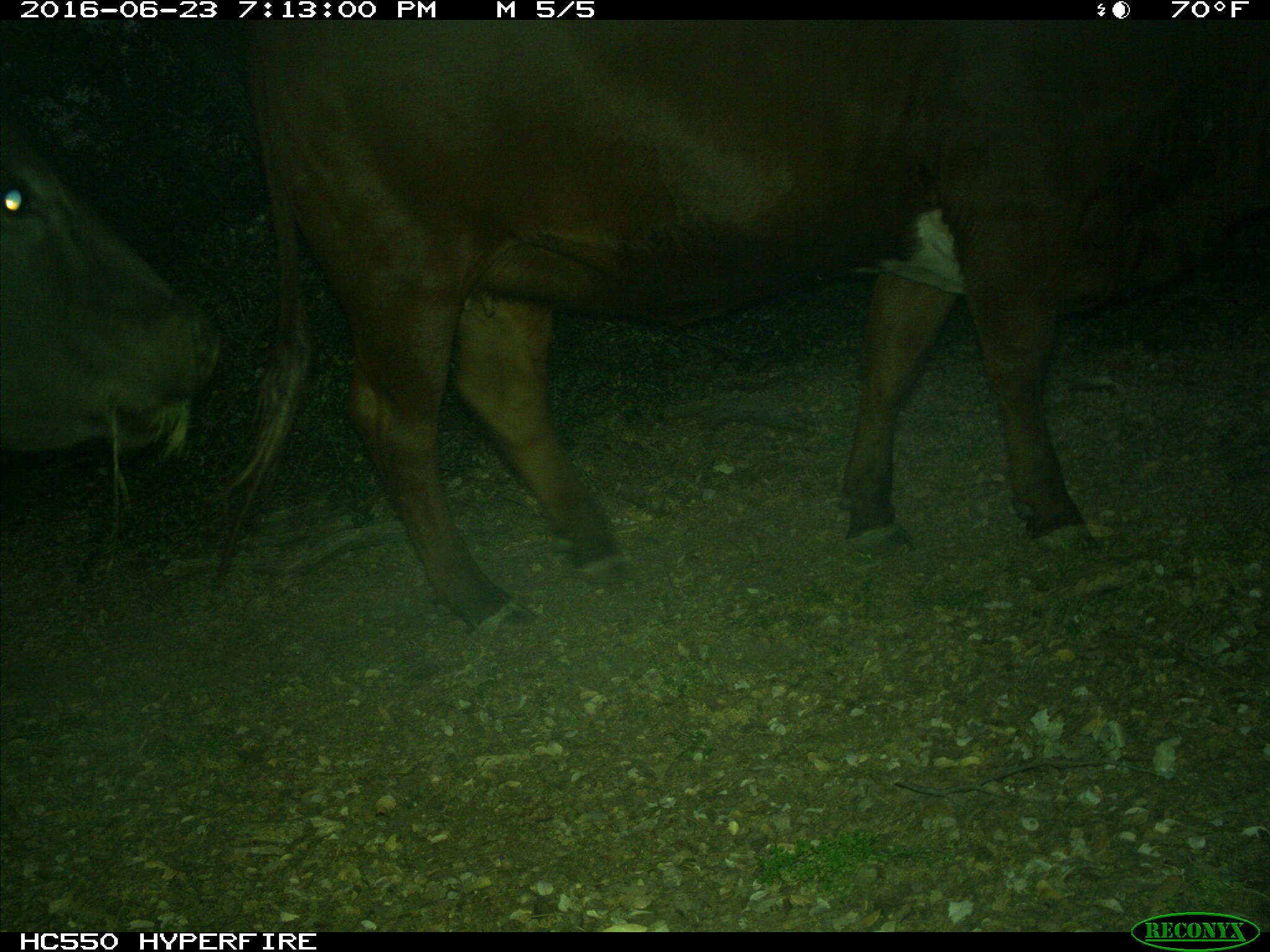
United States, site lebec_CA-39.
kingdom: Animalia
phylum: Chordata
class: Mammalia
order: Artiodactyla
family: Bovidae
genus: Bos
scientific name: Bos taurus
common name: domestic cow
Bos taurus (domestic cow).